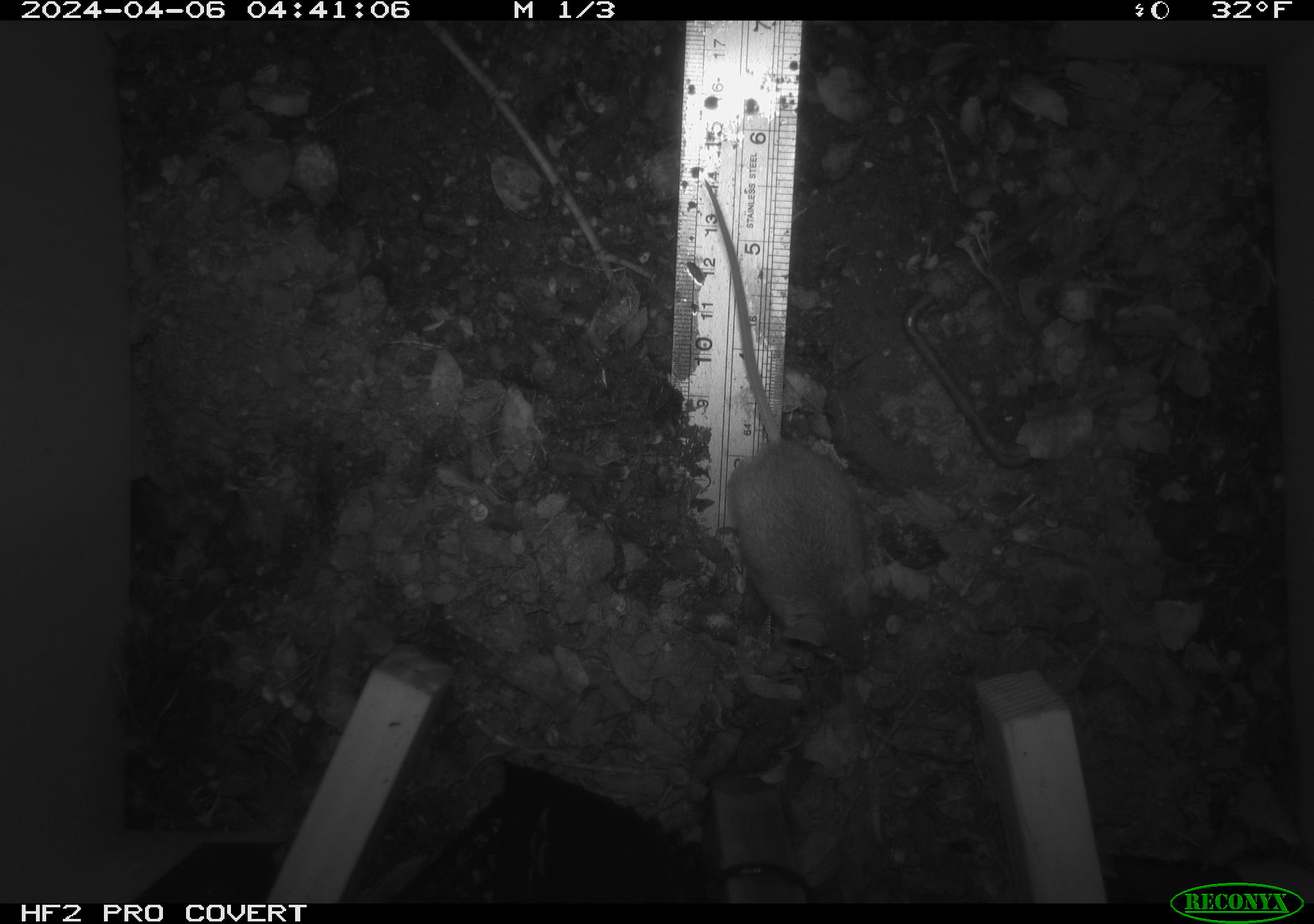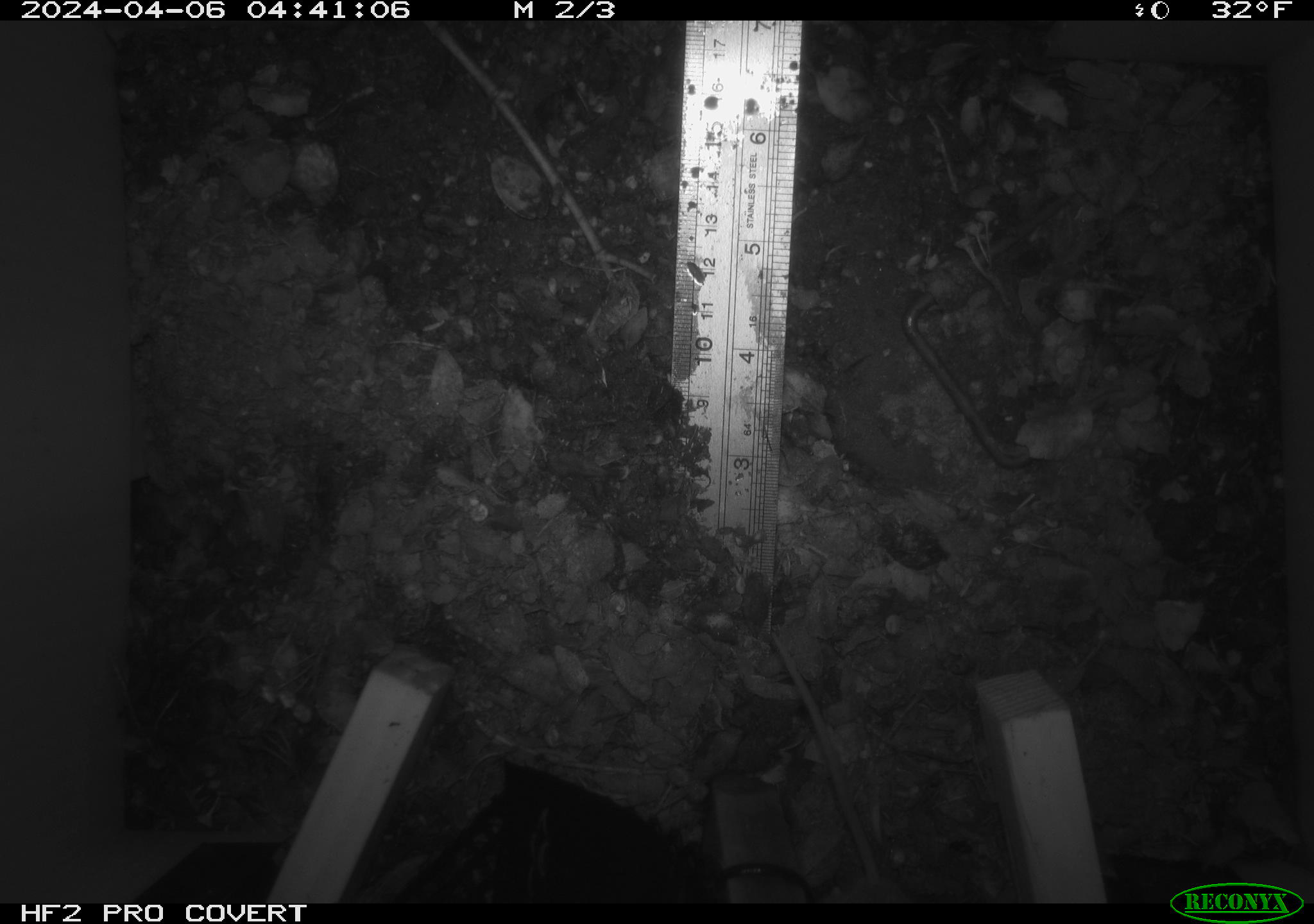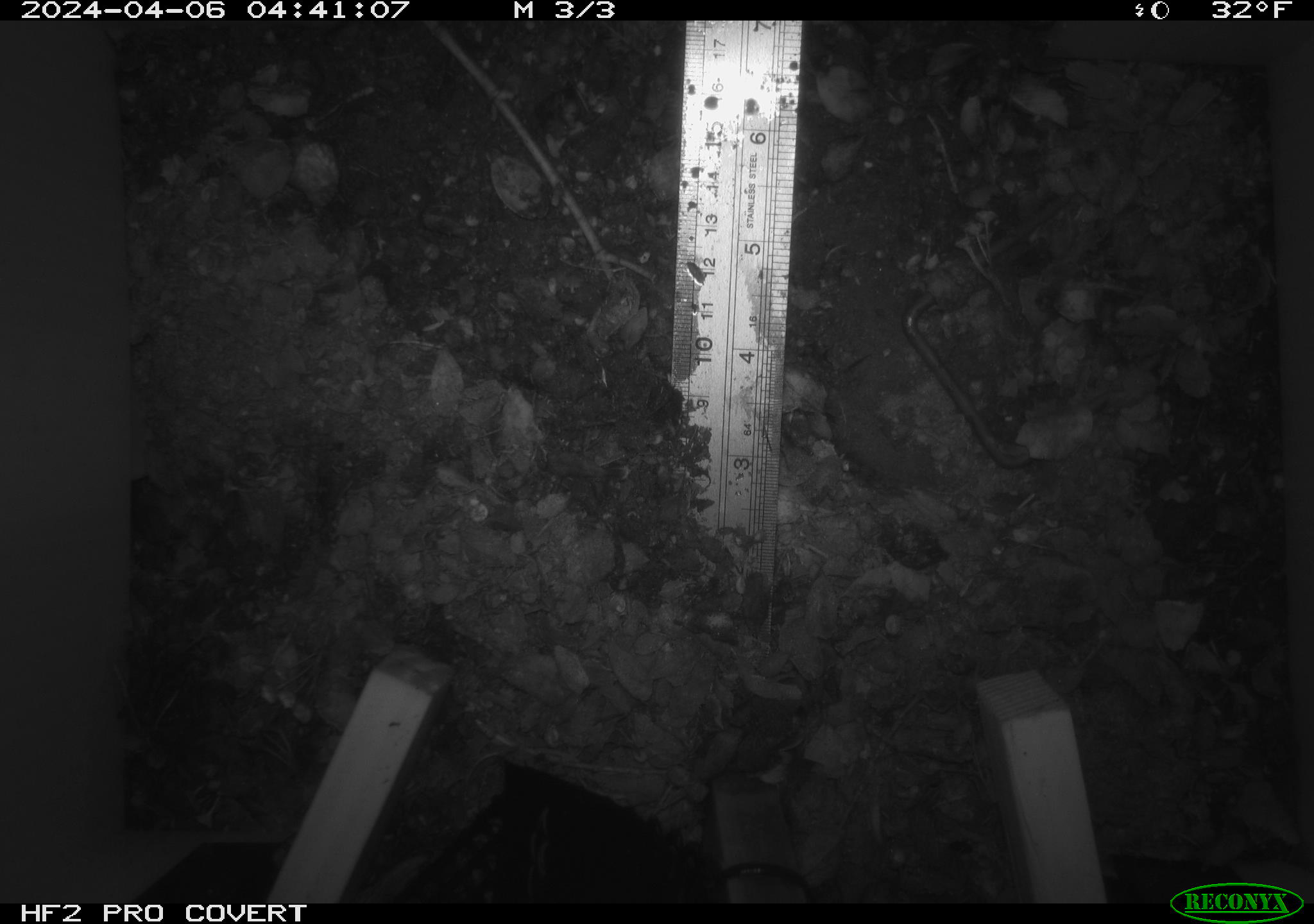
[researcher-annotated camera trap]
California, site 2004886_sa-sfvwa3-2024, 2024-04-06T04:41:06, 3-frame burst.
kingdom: Animalia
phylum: Chordata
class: Mammalia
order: Rodentia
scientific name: Rodentia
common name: mouse species